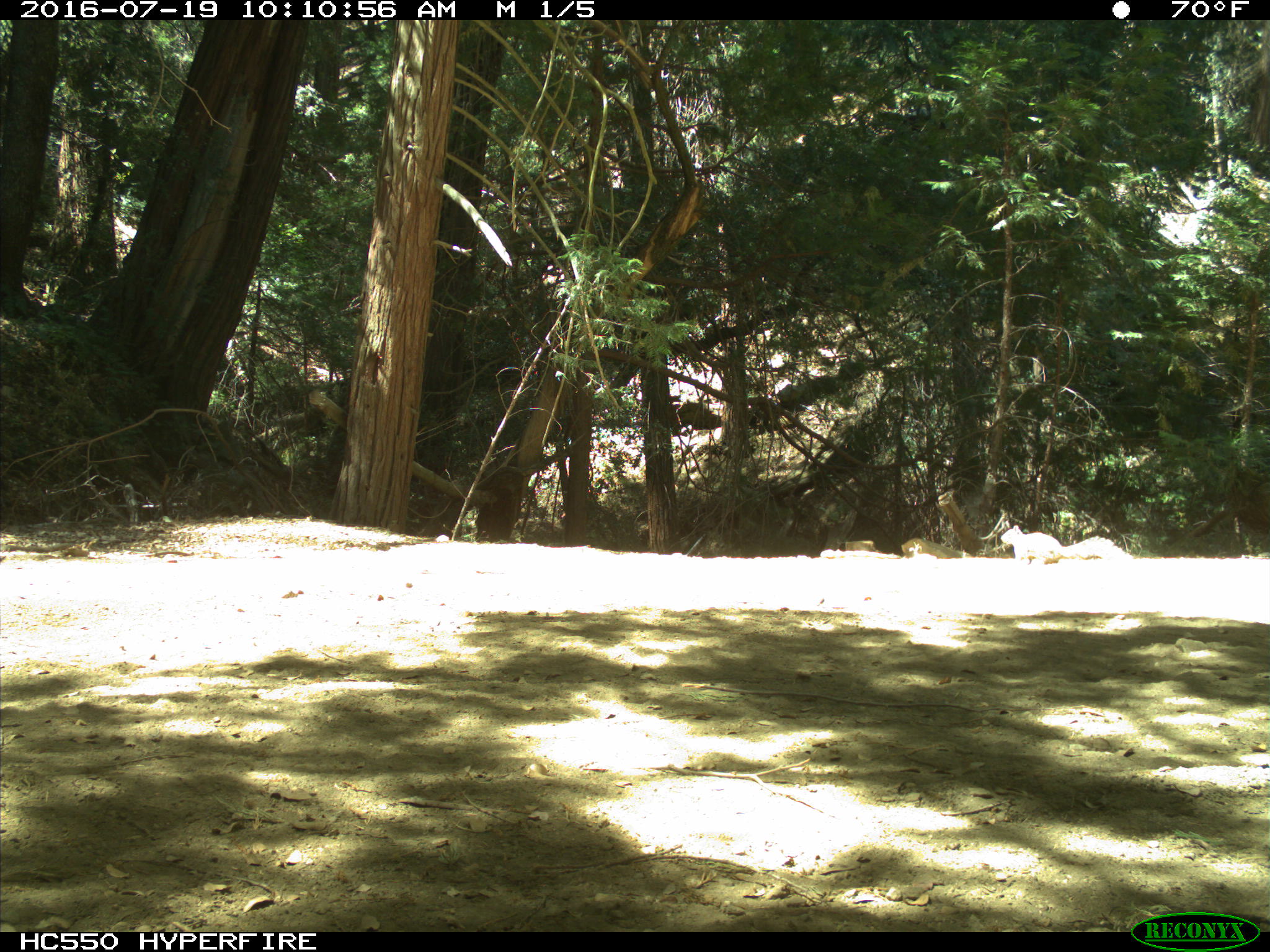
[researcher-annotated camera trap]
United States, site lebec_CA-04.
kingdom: Animalia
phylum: Chordata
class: Mammalia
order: Rodentia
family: Sciuridae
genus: Sciurus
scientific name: Sciurus carolinensis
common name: eastern gray squirrel